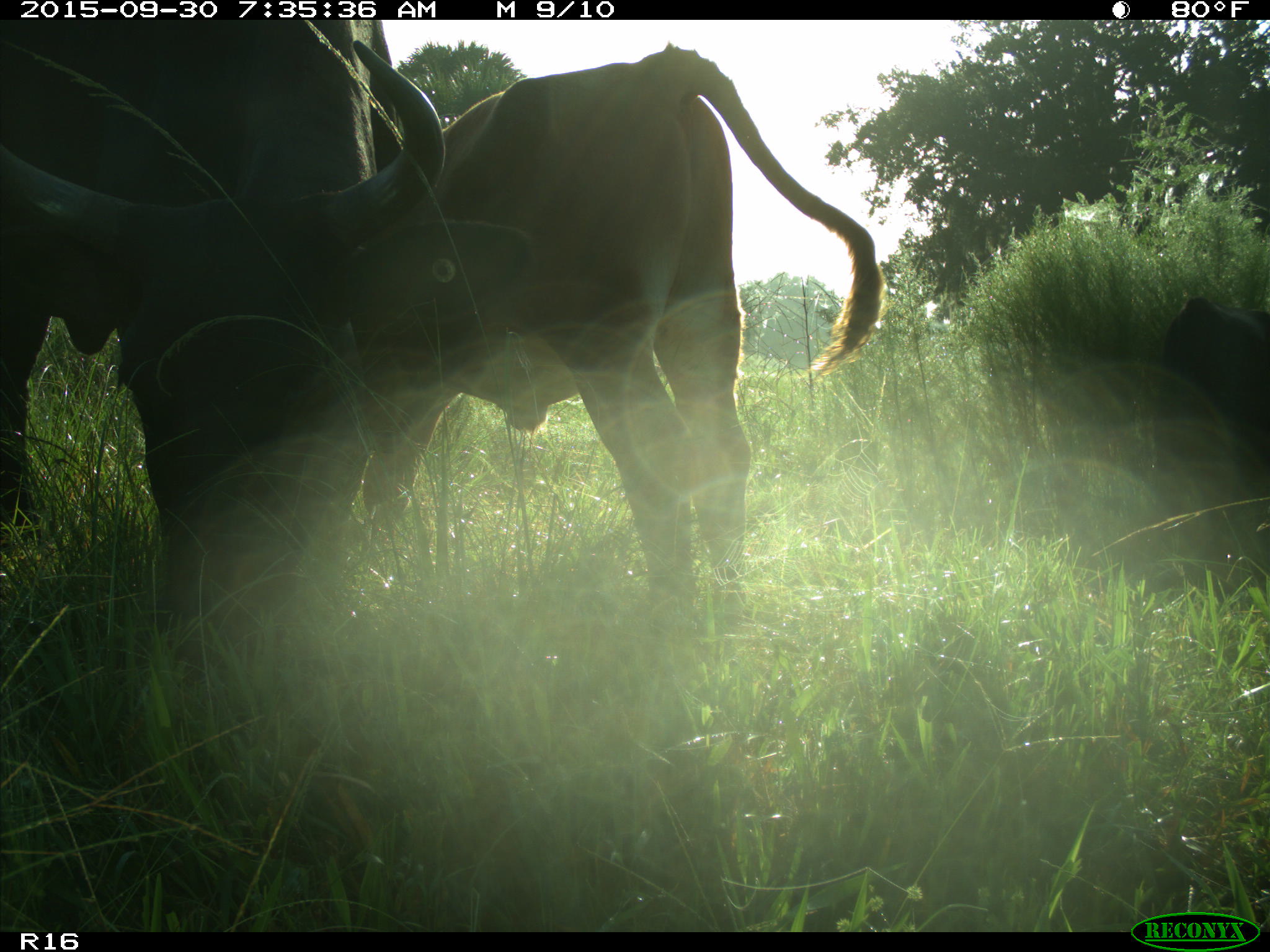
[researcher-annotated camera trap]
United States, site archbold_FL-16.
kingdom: Animalia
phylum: Chordata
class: Mammalia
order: Artiodactyla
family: Bovidae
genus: Bos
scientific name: Bos taurus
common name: domestic cow